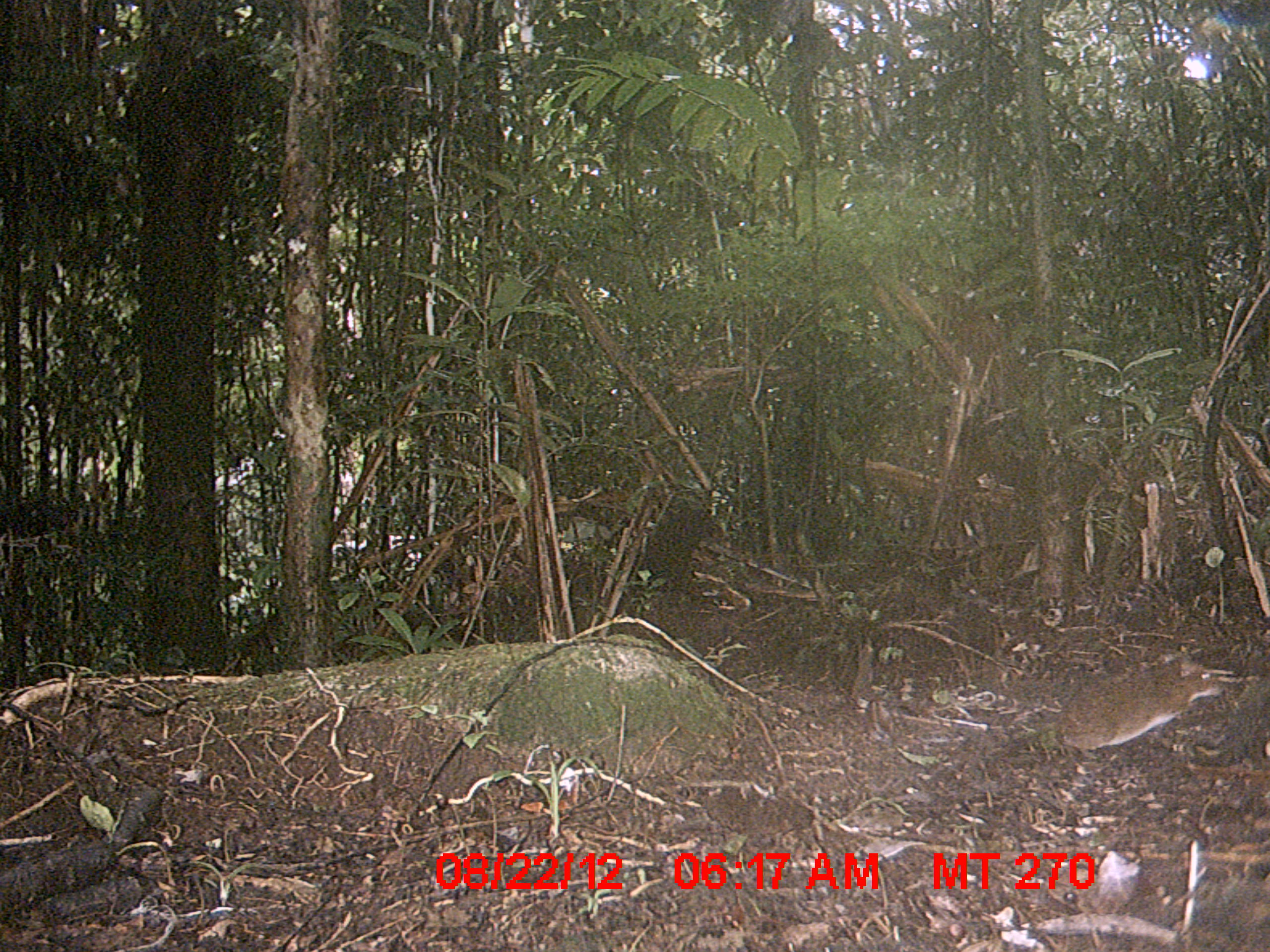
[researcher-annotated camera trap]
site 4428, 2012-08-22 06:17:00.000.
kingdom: Animalia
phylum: Chordata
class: Mammalia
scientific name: Mammalia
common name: mammals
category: small mammal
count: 1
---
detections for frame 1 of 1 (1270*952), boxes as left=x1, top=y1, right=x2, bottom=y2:
small mammal: left=1050, top=656, right=1224, bottom=762; left=621, top=507, right=729, bottom=591